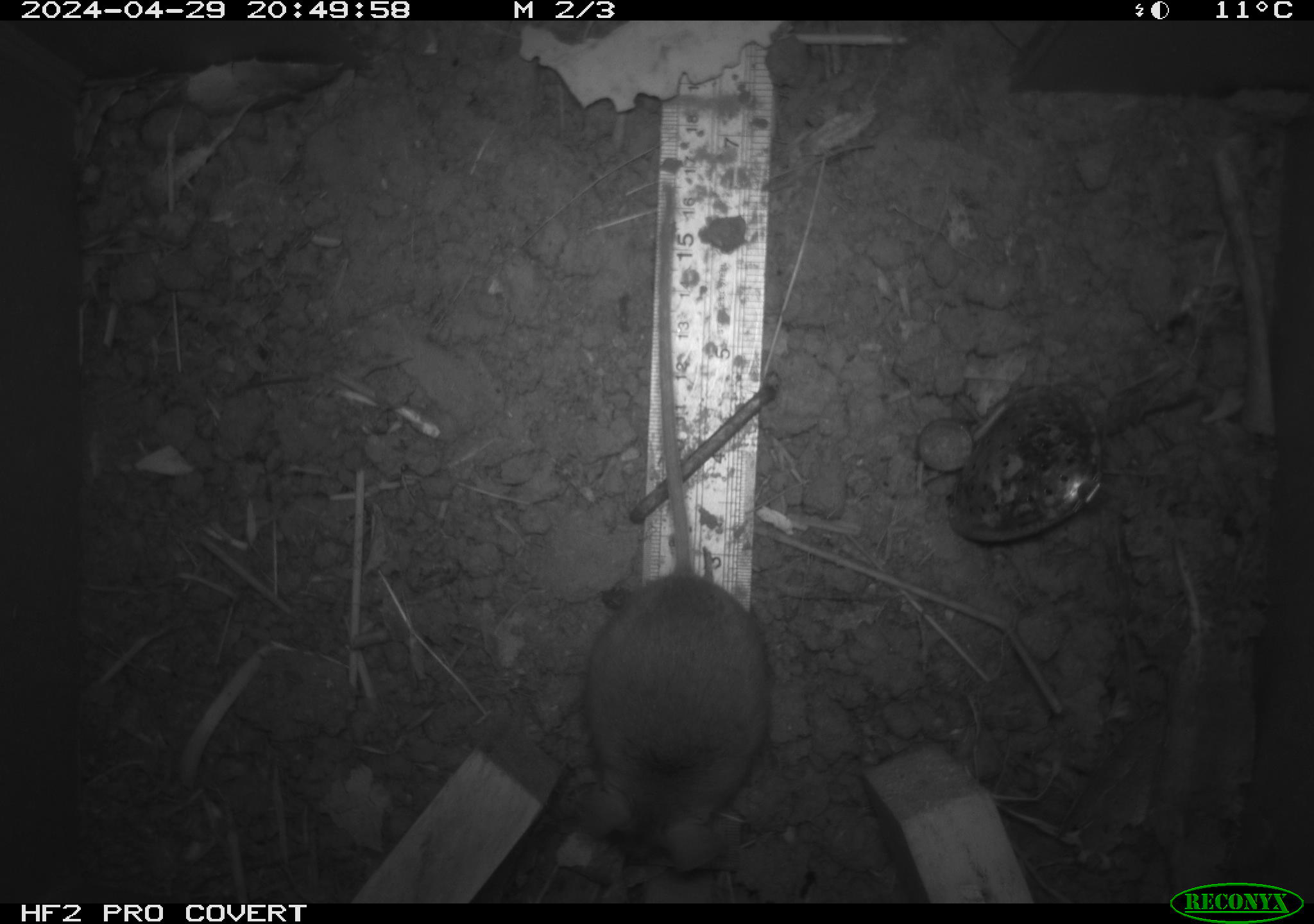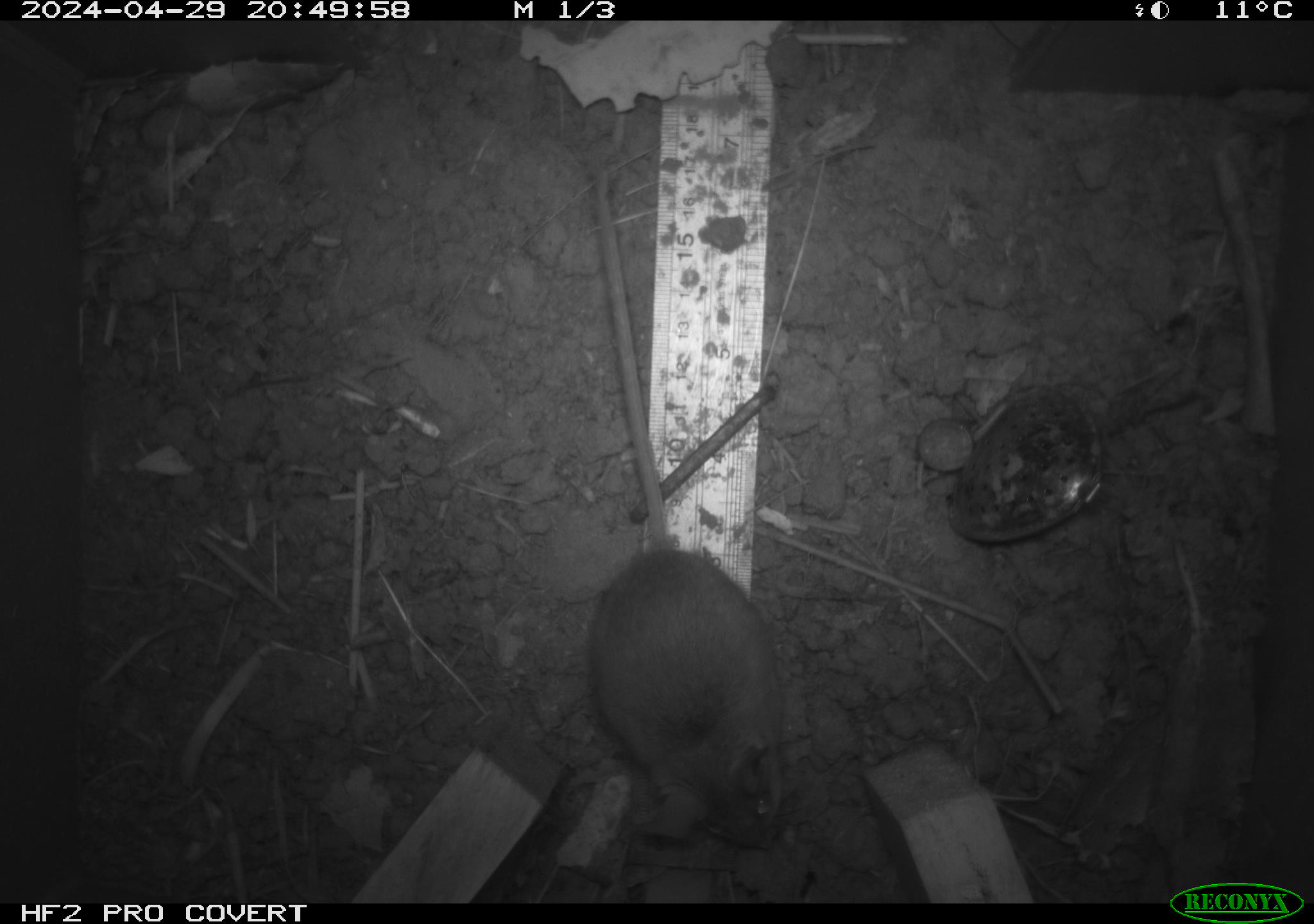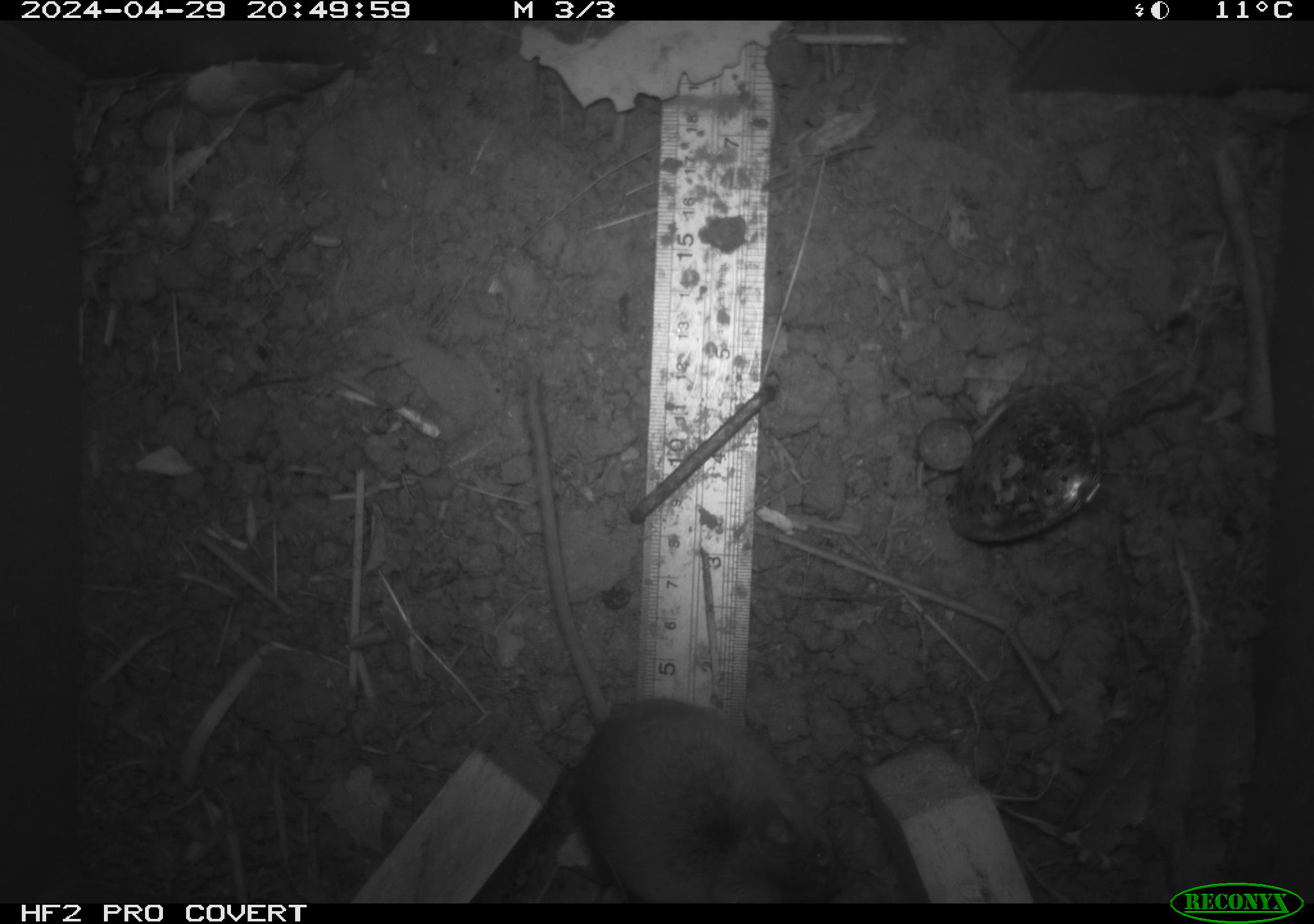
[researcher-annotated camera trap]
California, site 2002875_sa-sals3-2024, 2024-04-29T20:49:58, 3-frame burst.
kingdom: Animalia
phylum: Chordata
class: Mammalia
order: Rodentia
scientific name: Rodentia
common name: mouse species